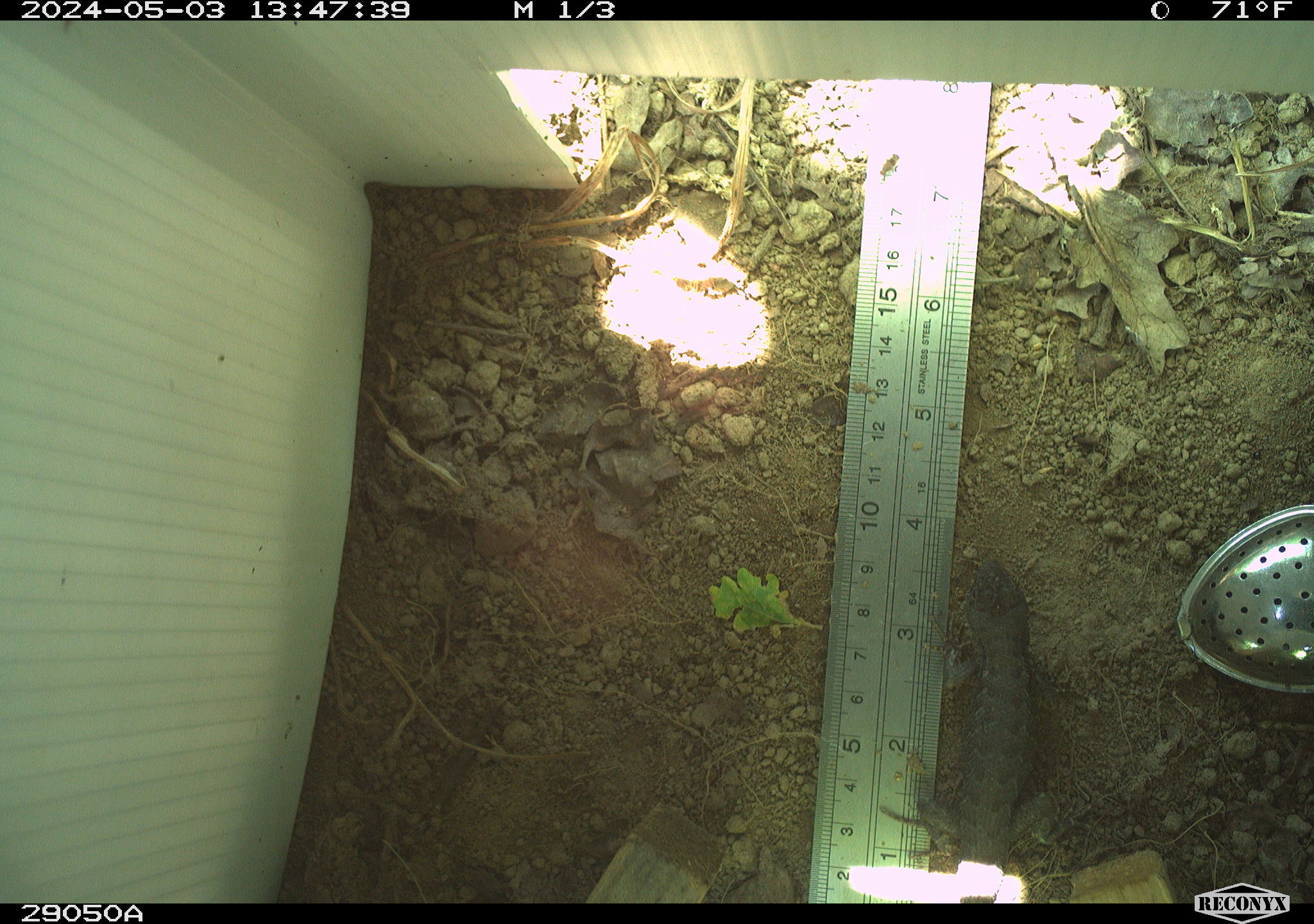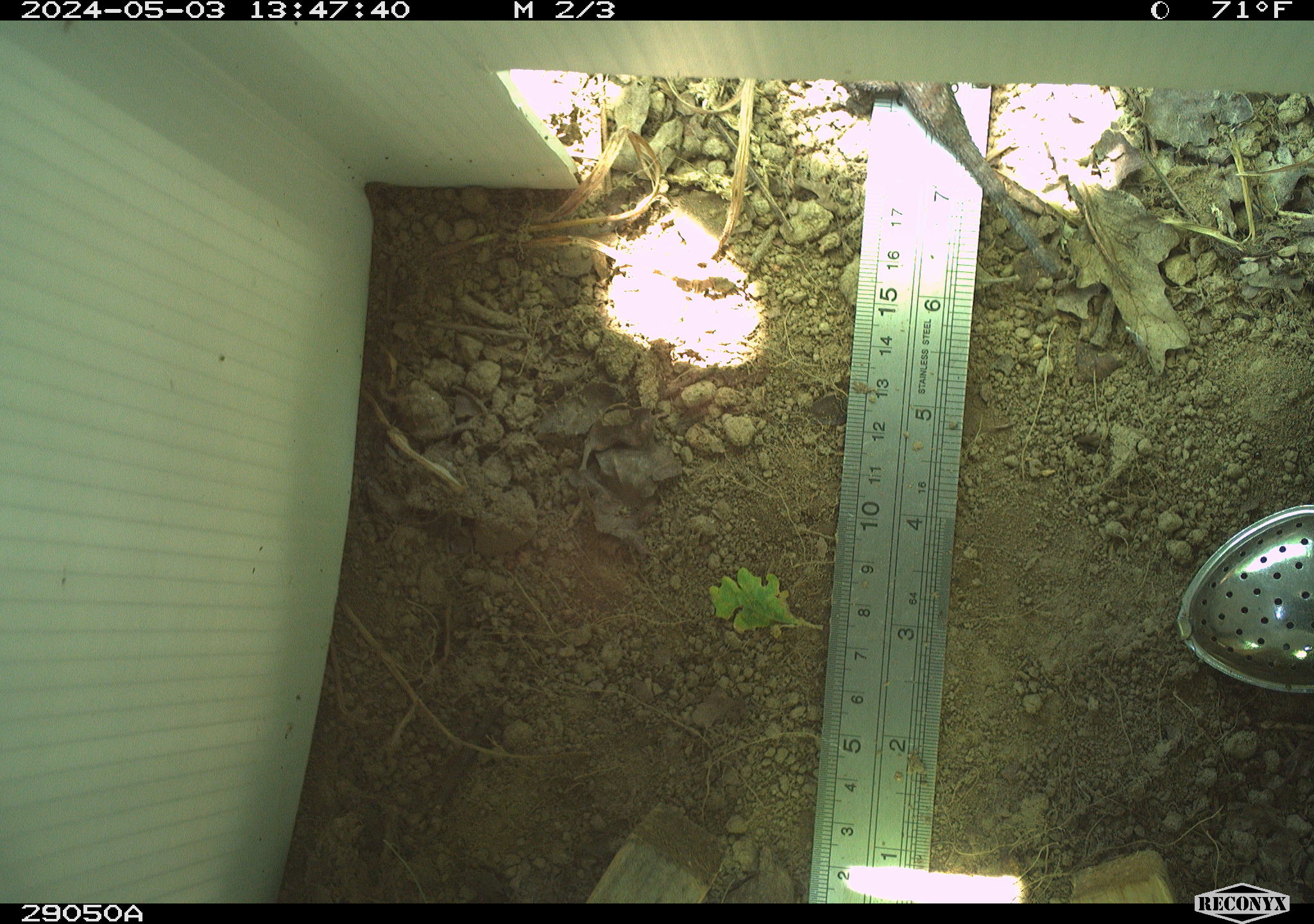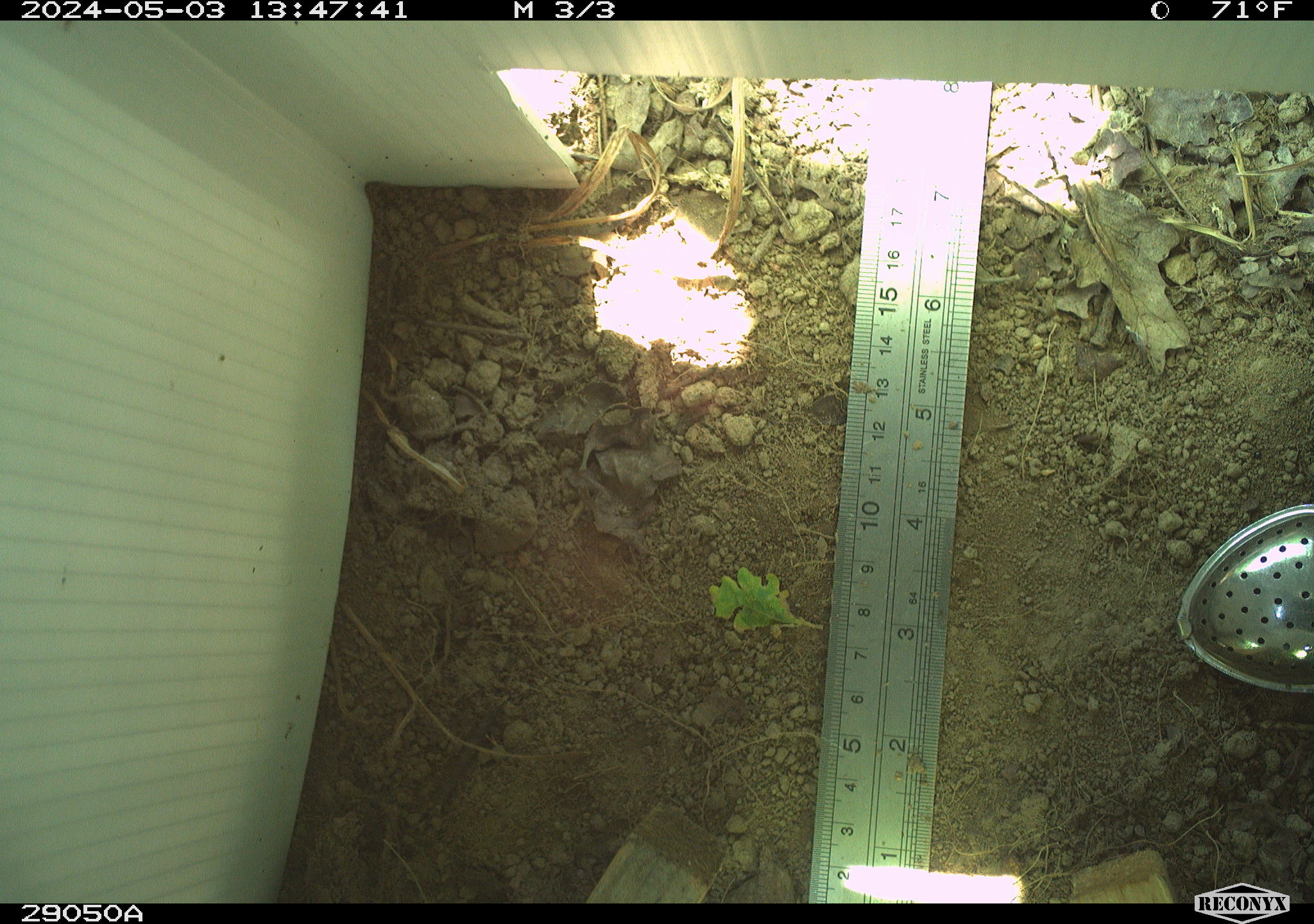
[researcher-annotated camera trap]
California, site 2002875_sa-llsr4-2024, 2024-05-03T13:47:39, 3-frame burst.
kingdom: Animalia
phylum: Chordata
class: Reptilia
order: Squamata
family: Phrynosomatidae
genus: Sceloporus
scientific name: Sceloporus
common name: spiny lizards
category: sceloporus species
Sceloporus species (spiny lizards) (Sceloporus).